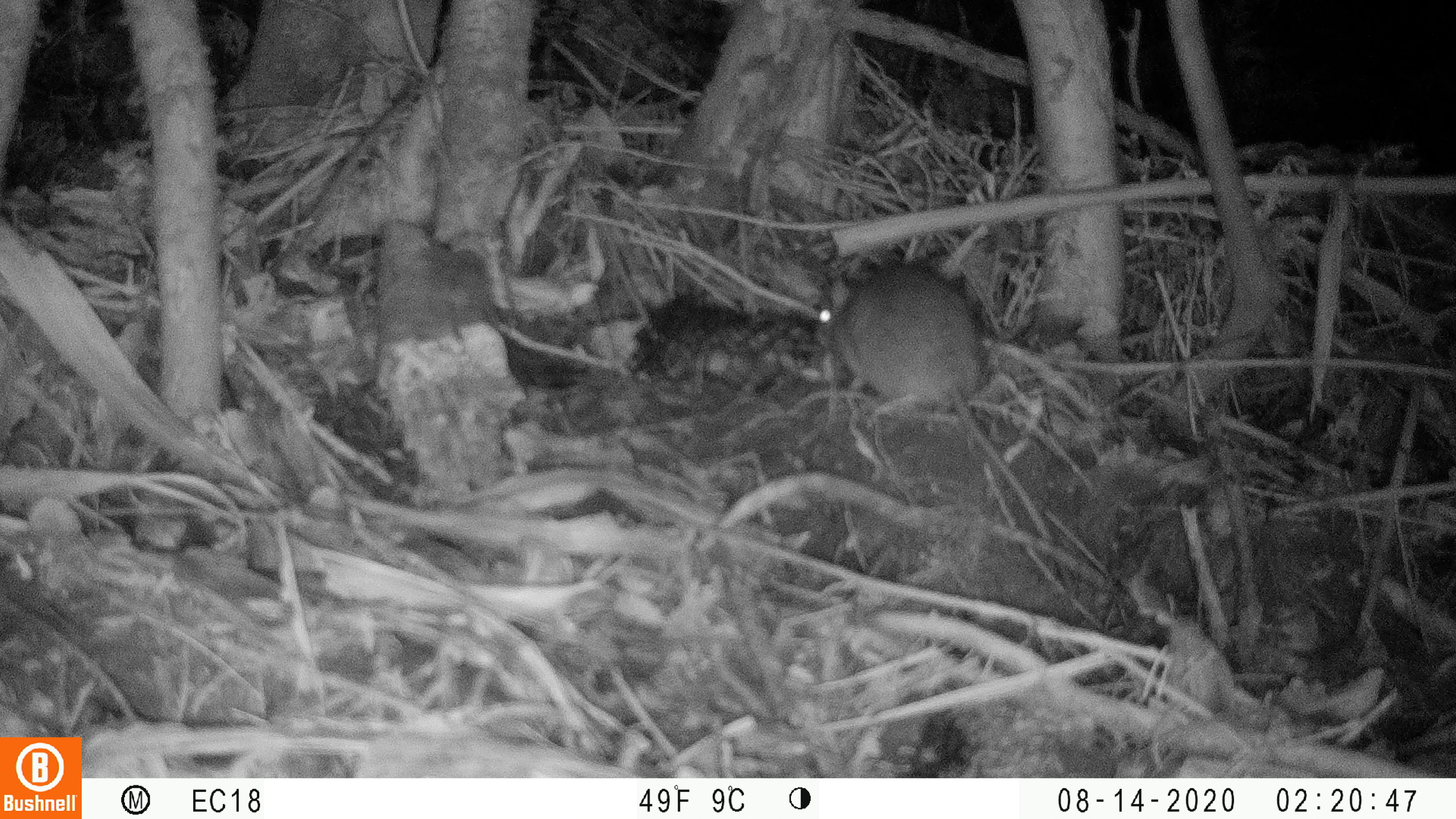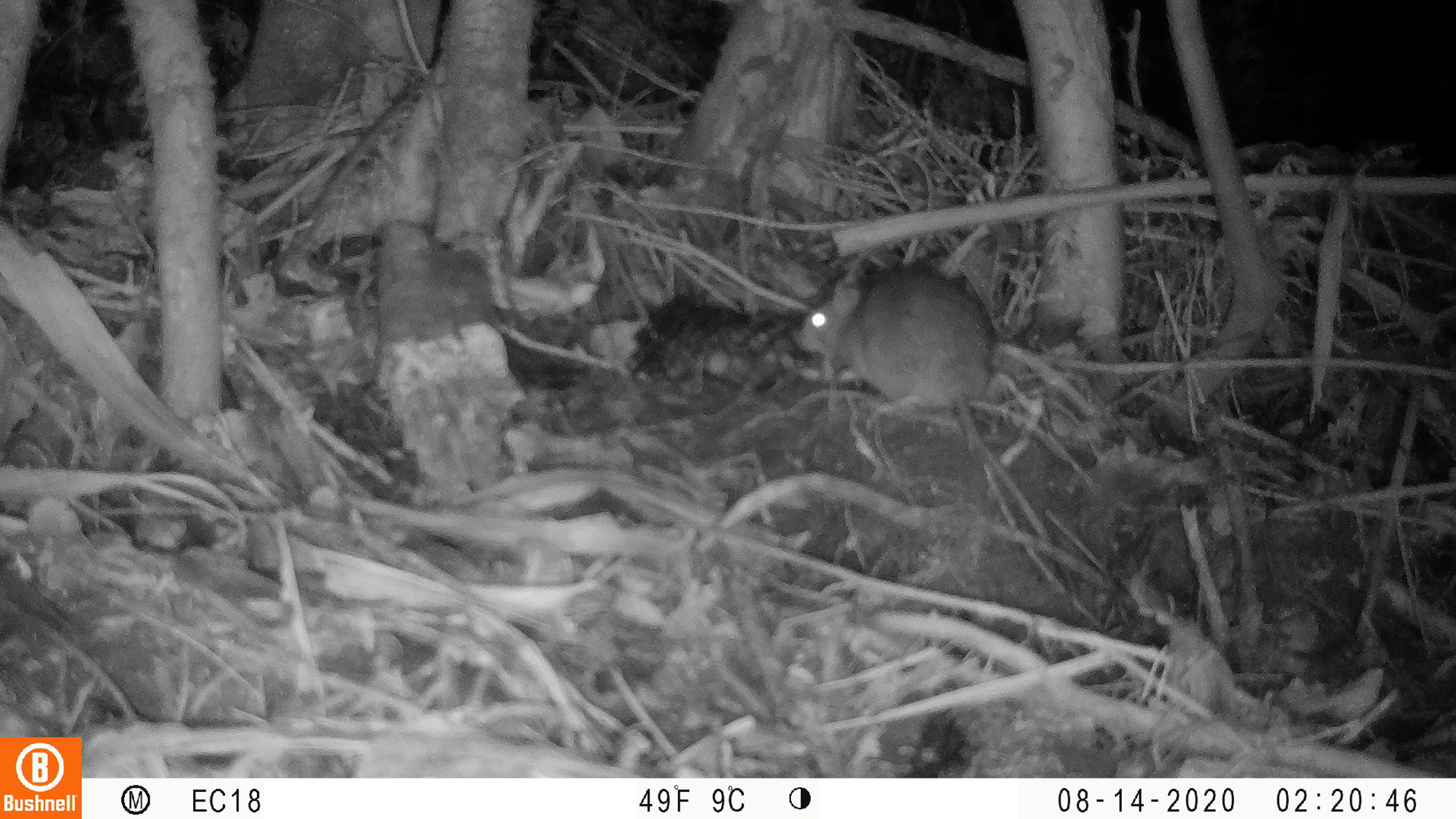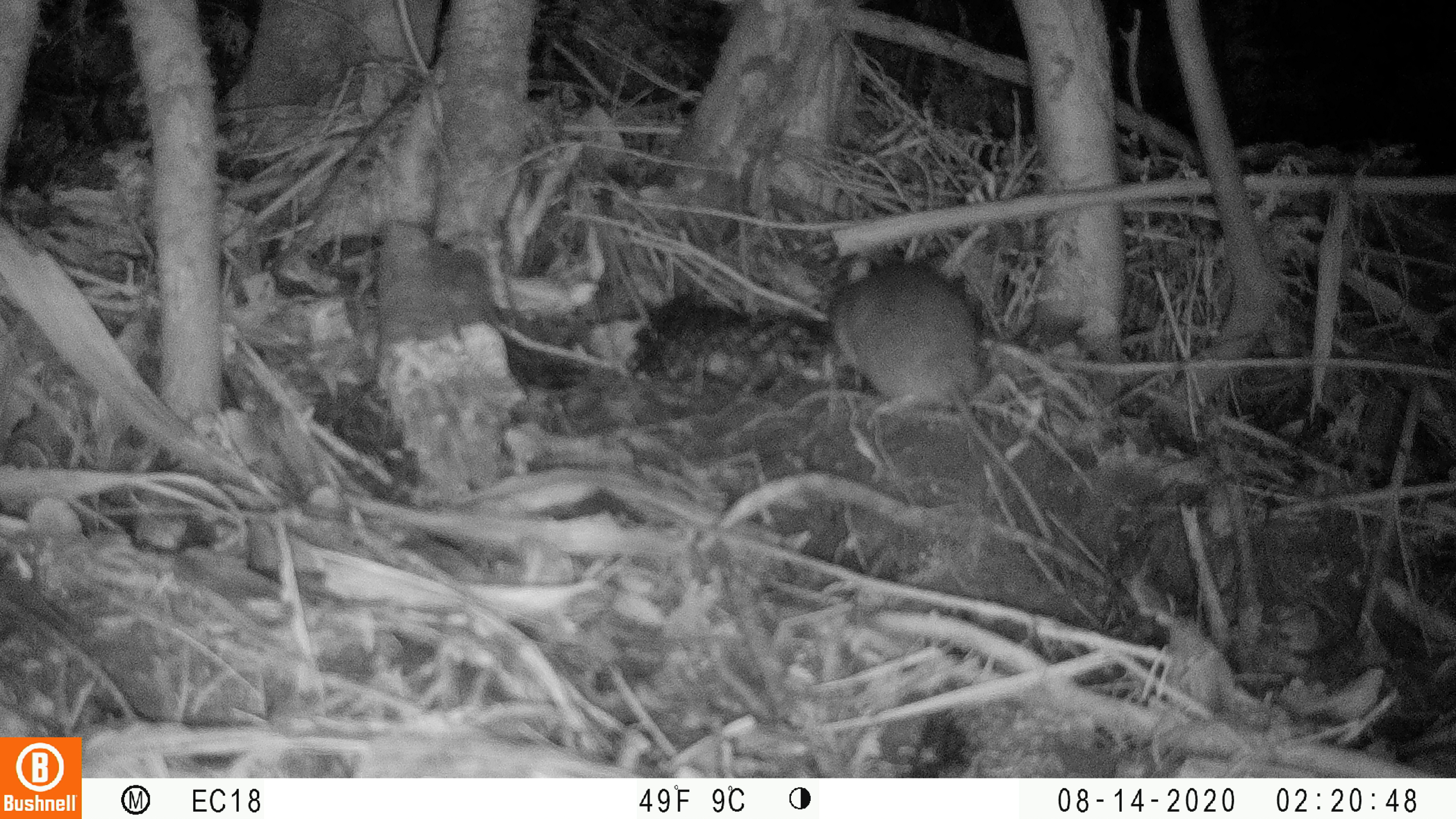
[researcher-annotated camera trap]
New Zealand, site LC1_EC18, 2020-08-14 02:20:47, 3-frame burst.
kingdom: Animalia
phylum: Chordata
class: Mammalia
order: Rodentia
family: Muridae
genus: Rattus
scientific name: Rattus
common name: rat